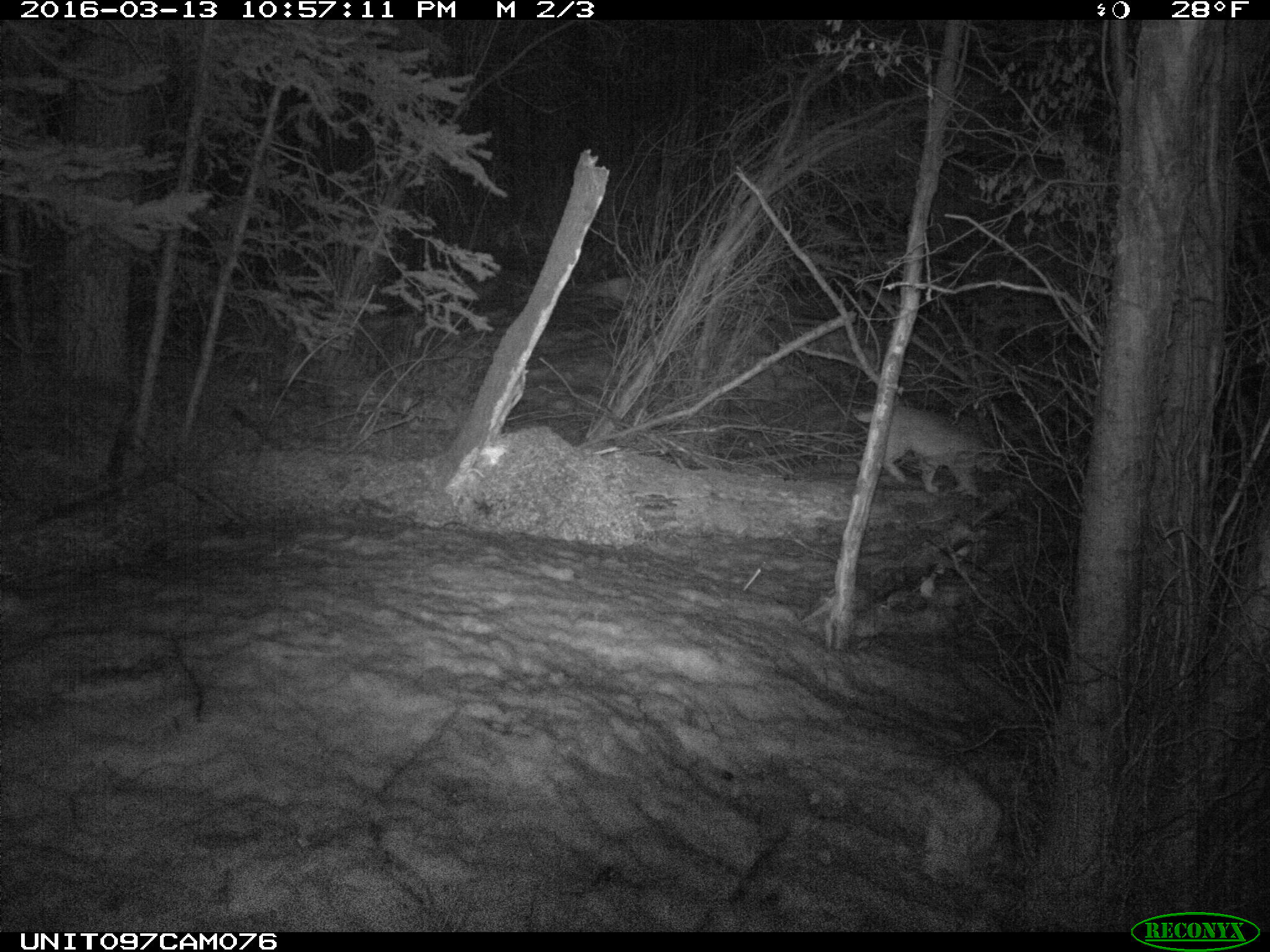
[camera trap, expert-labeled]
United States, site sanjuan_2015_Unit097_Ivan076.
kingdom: Animalia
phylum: Chordata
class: Mammalia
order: Carnivora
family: Felidae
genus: Lynx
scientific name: Lynx rufus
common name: bobcat